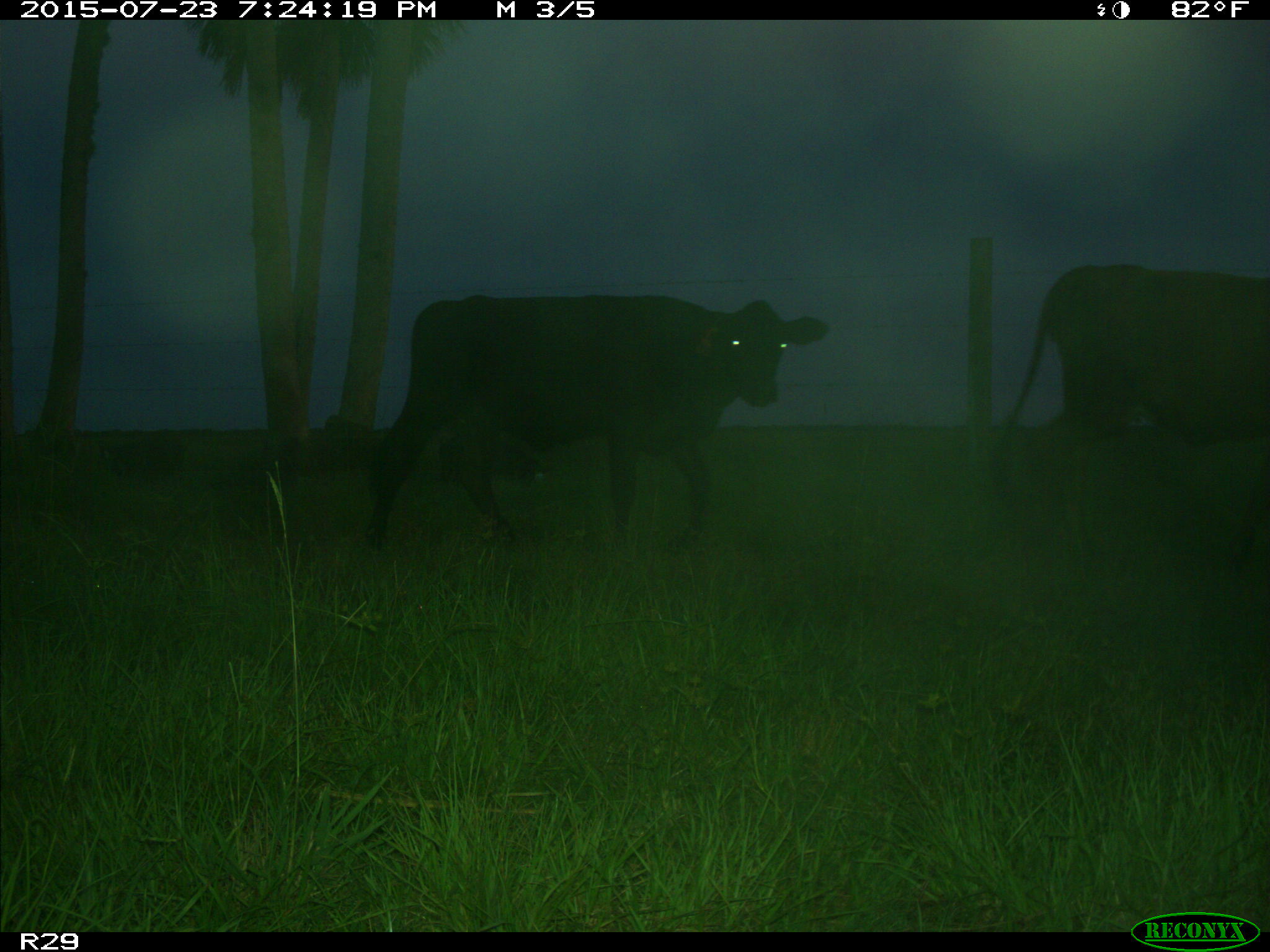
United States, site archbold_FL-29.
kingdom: Animalia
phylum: Chordata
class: Mammalia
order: Artiodactyla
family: Suidae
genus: Sus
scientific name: Sus scrofa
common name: wild boar